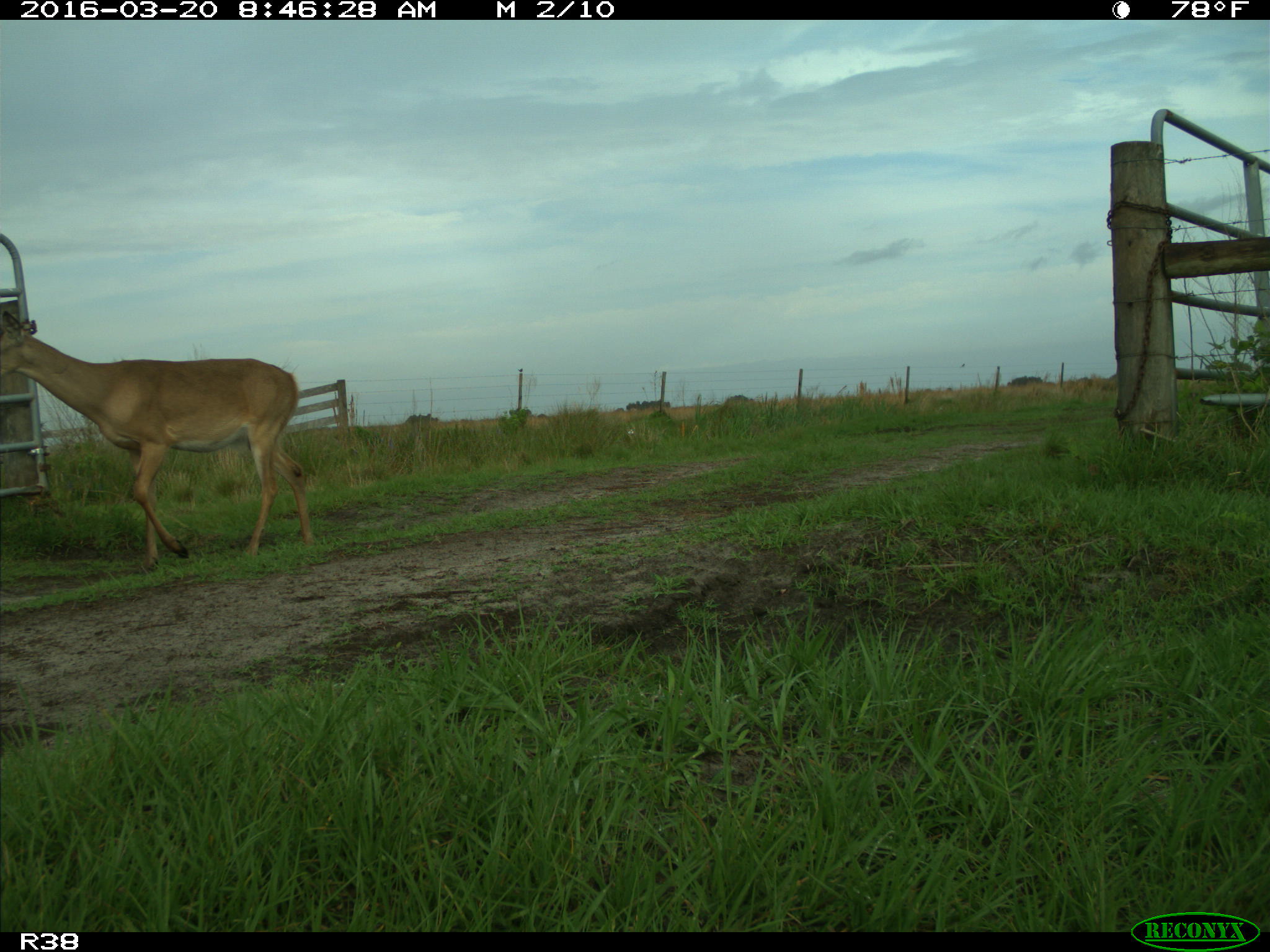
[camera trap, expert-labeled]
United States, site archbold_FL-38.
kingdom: Animalia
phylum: Chordata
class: Mammalia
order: Artiodactyla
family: Cervidae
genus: Odocoileus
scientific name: Odocoileus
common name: deer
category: unidentified deer